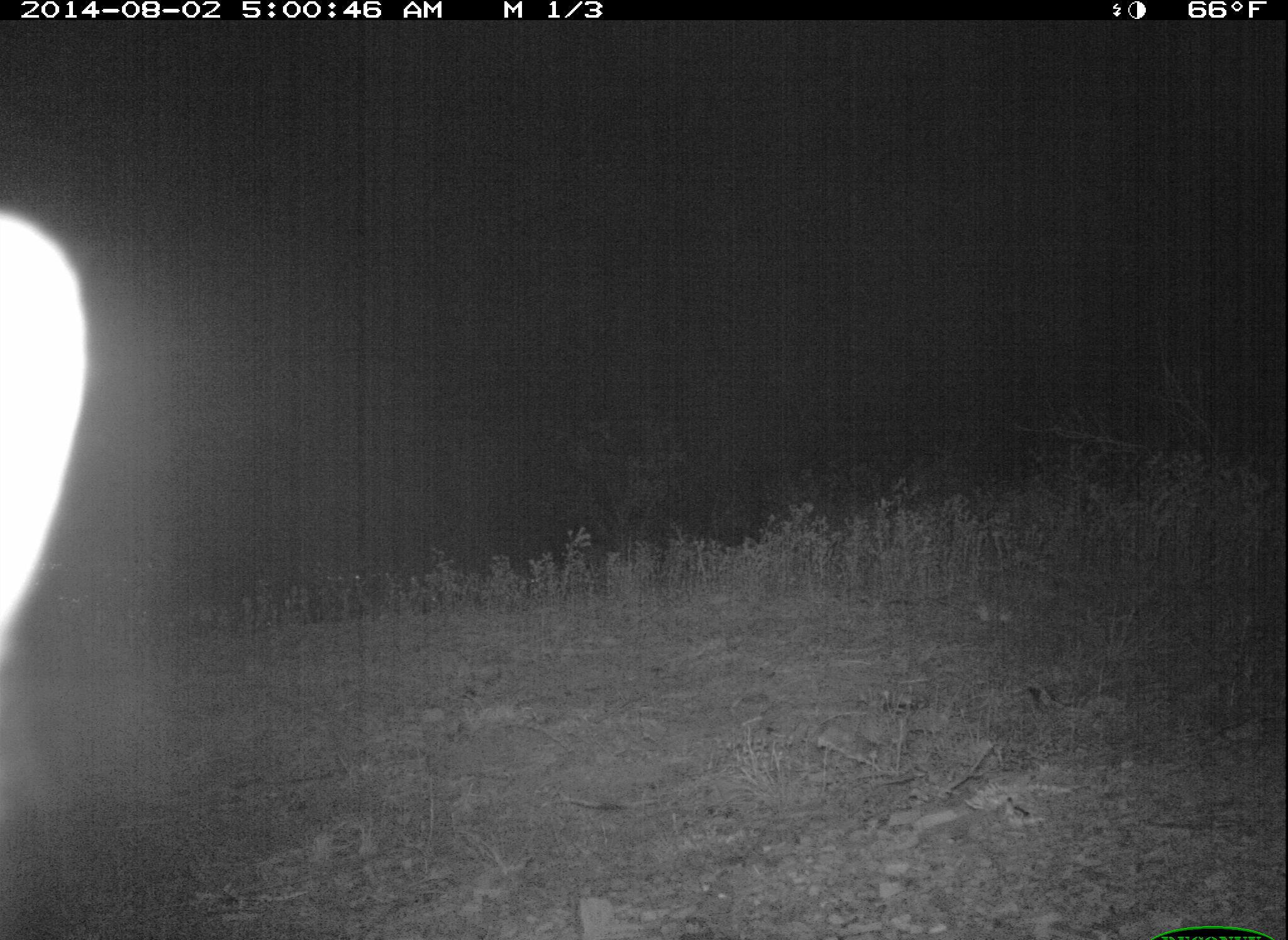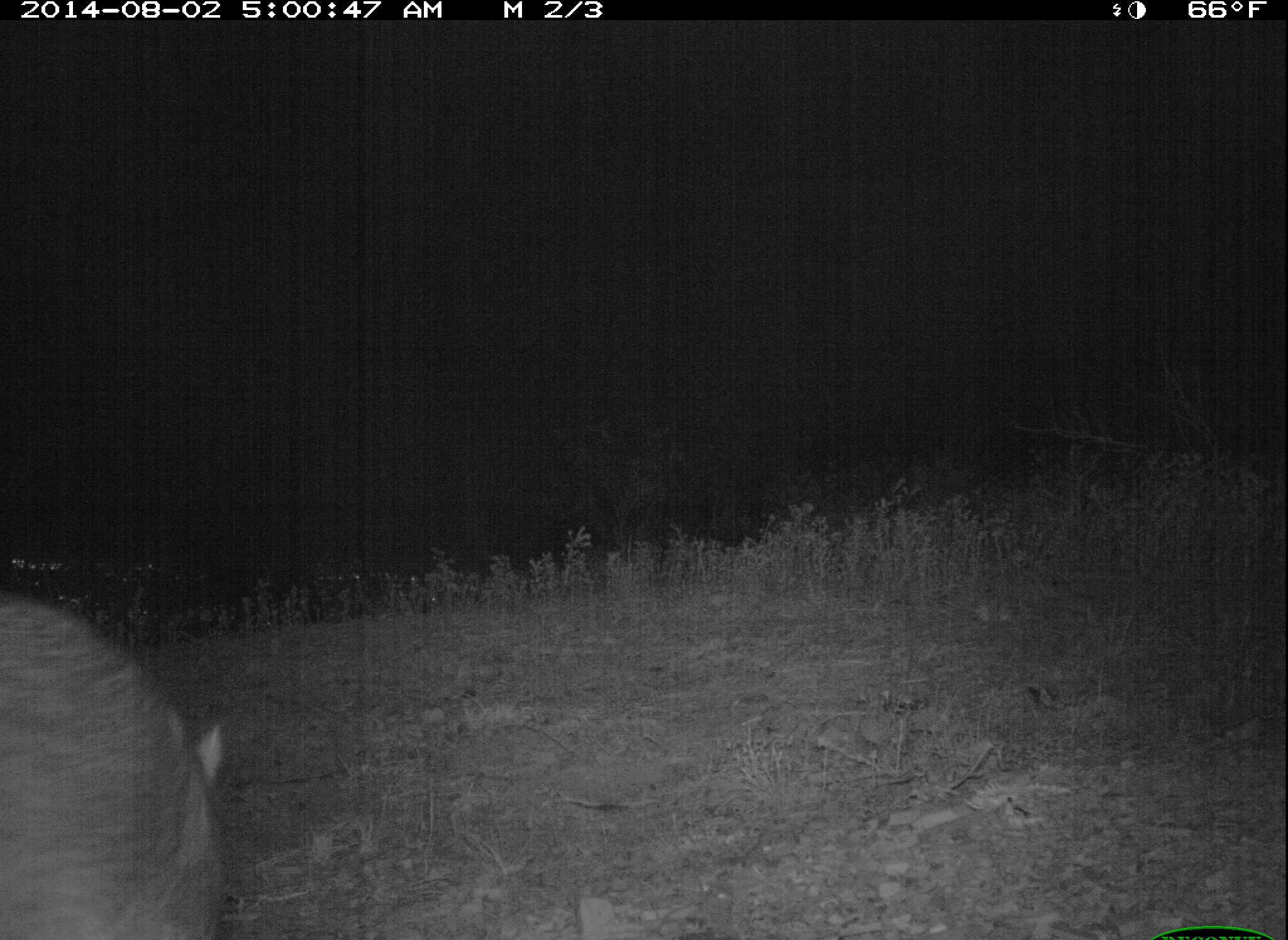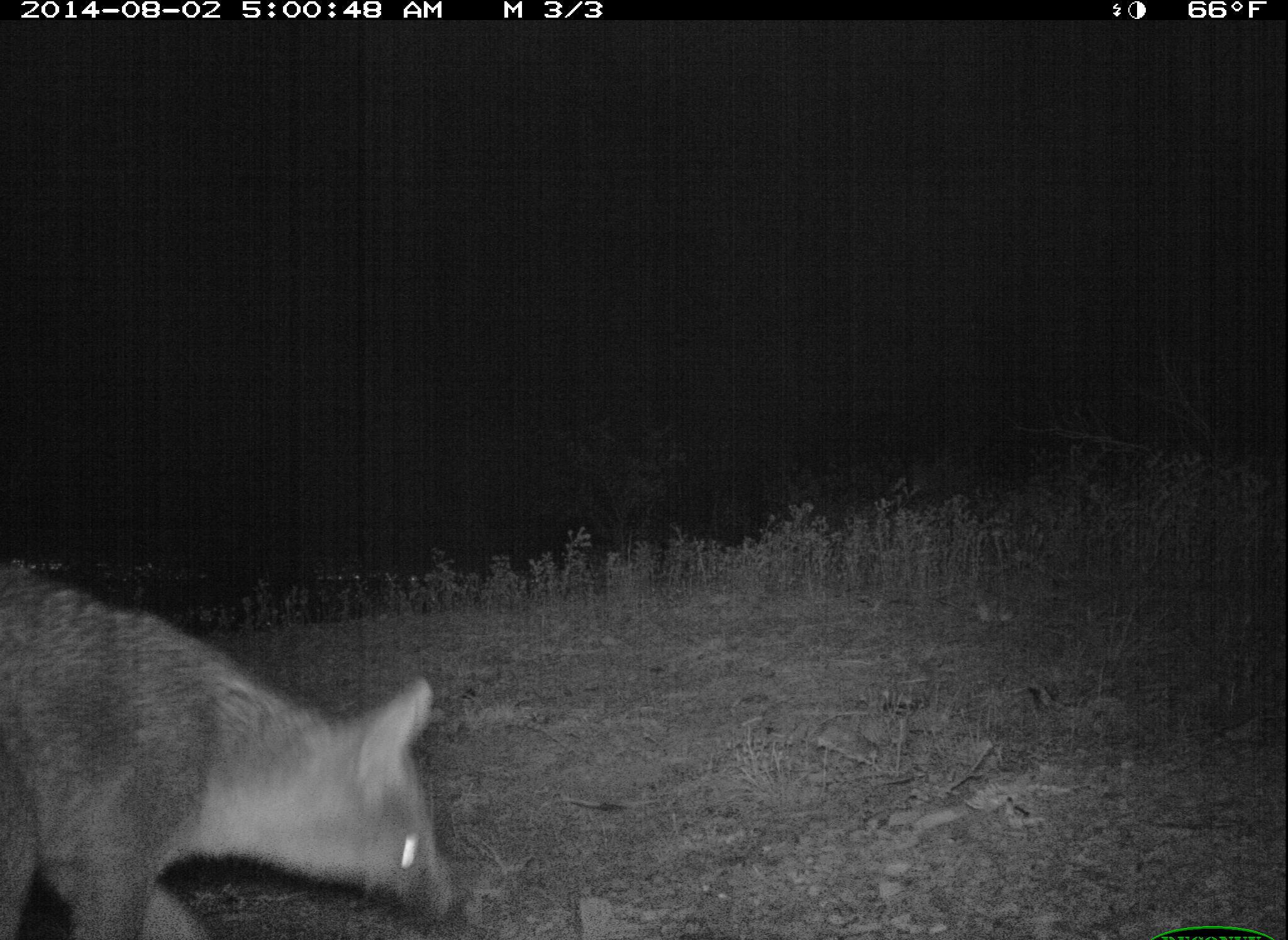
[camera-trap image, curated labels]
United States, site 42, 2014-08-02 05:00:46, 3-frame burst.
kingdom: Animalia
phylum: Chordata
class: Mammalia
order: Carnivora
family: Canidae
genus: Urocyon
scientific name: Urocyon cinereoargenteus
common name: gray fox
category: fox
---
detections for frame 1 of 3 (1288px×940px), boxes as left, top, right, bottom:
fox: 0, 211, 92, 669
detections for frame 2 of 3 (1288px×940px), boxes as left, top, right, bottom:
fox: 1, 598, 236, 940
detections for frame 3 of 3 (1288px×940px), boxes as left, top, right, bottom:
fox: 0, 555, 474, 940